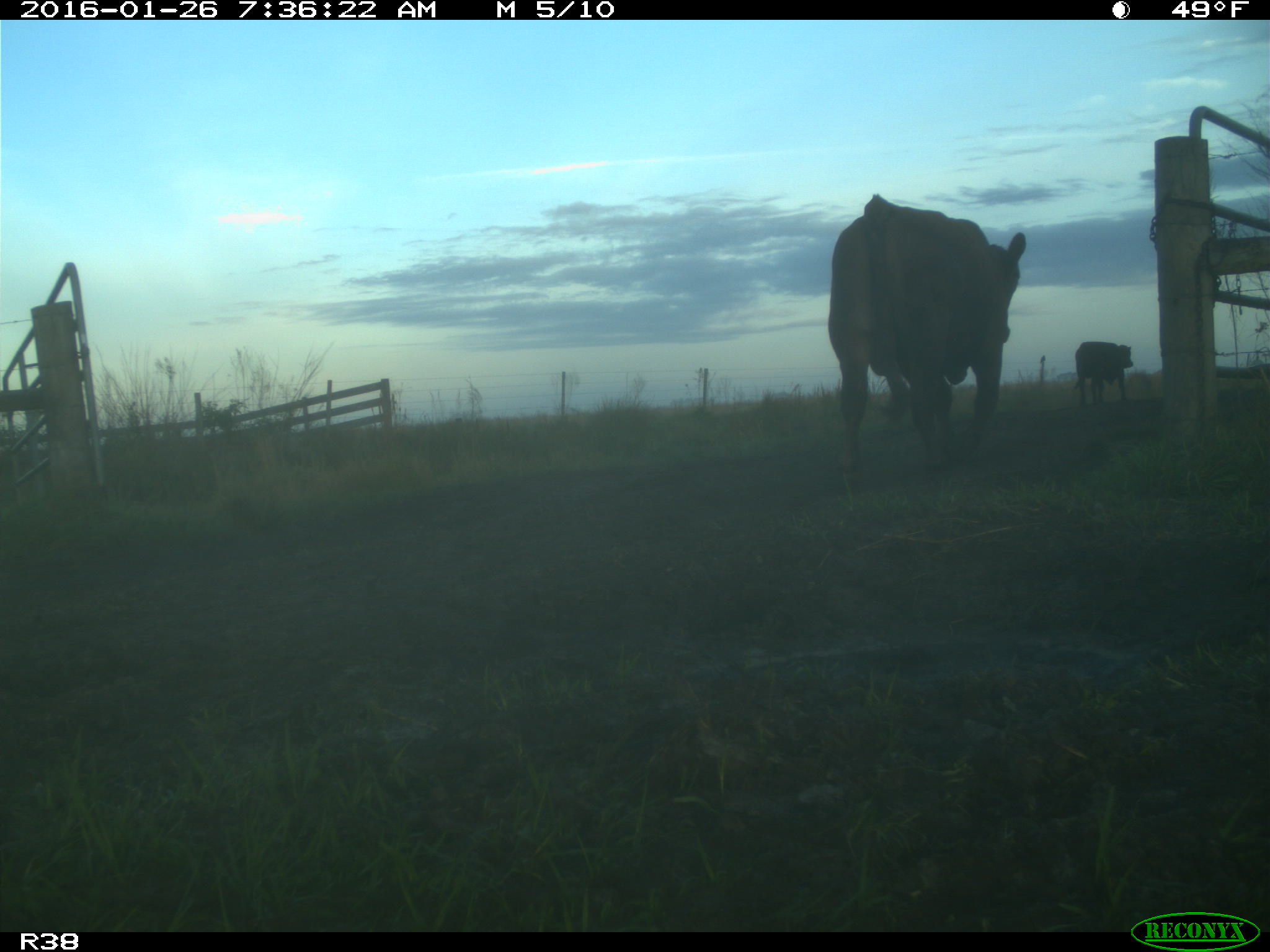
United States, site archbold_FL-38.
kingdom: Animalia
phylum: Chordata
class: Mammalia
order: Artiodactyla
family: Bovidae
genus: Bos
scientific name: Bos taurus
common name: domestic cow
Bos taurus (domestic cow).